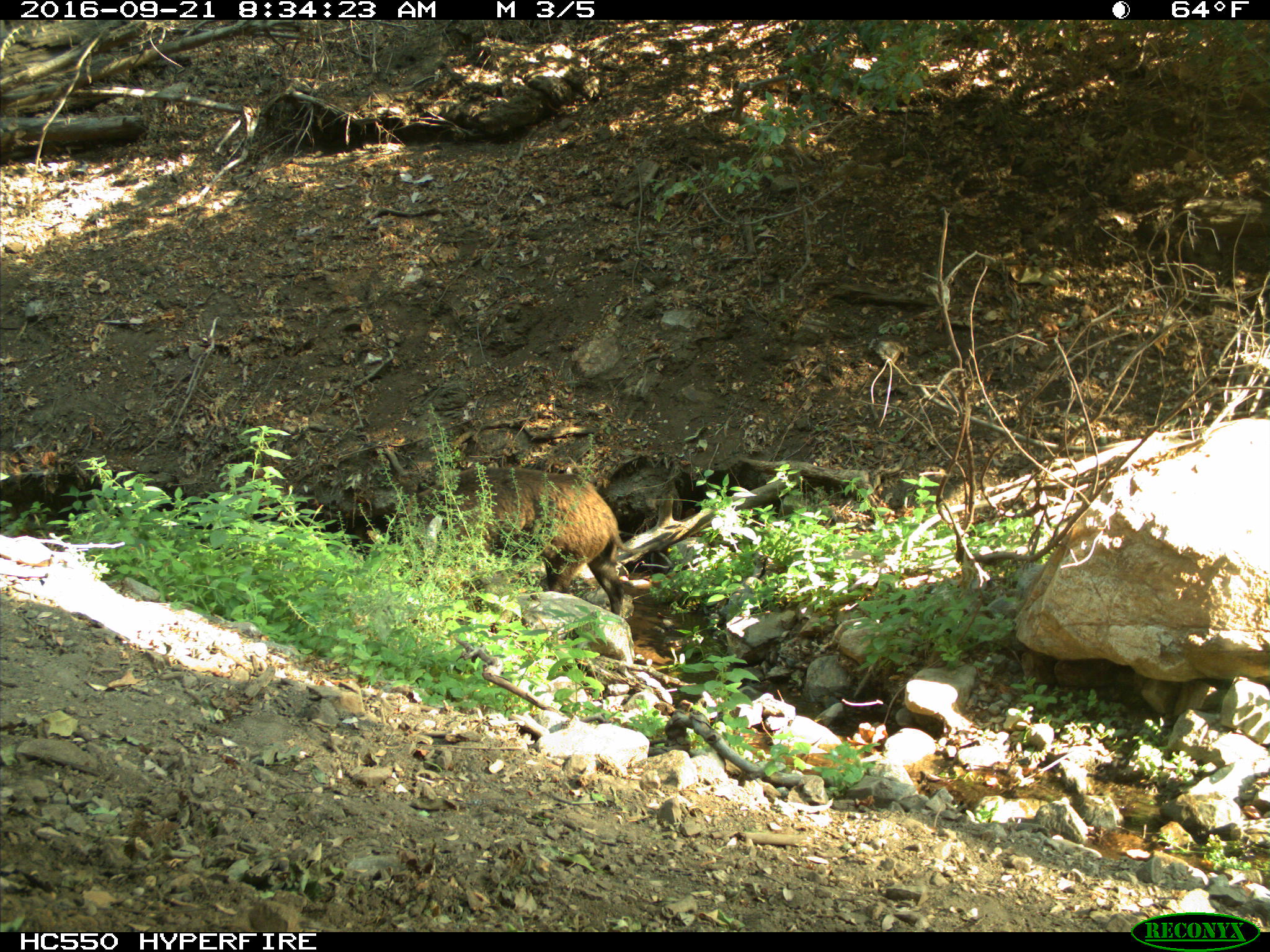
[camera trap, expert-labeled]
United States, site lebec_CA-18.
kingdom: Animalia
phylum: Chordata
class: Mammalia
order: Artiodactyla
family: Suidae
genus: Sus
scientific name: Sus scrofa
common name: wild boar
Sus scrofa (wild boar).